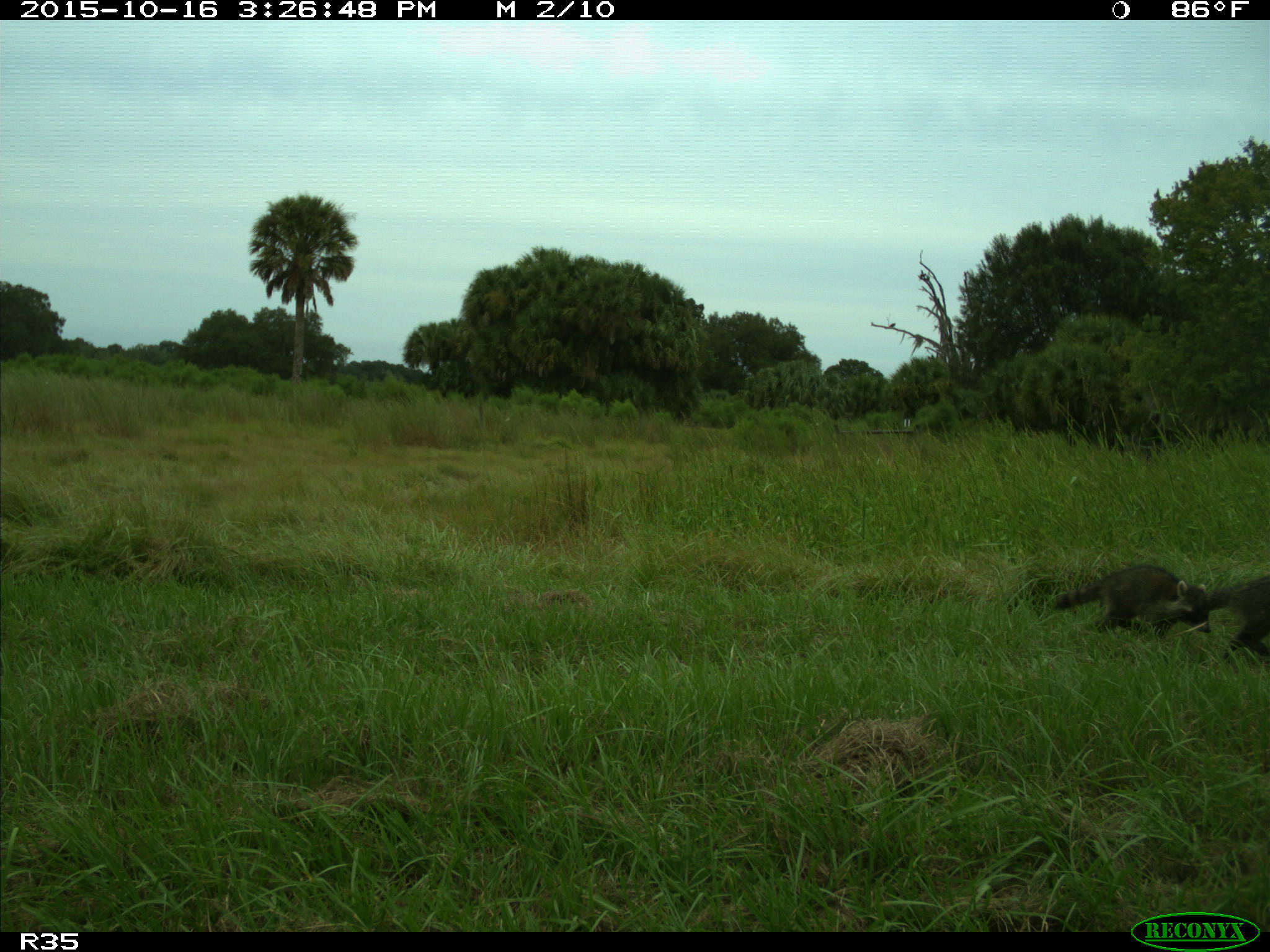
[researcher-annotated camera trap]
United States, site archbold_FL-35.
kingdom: Animalia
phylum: Chordata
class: Mammalia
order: Carnivora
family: Procyonidae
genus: Procyon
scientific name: Procyon lotor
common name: common raccoon